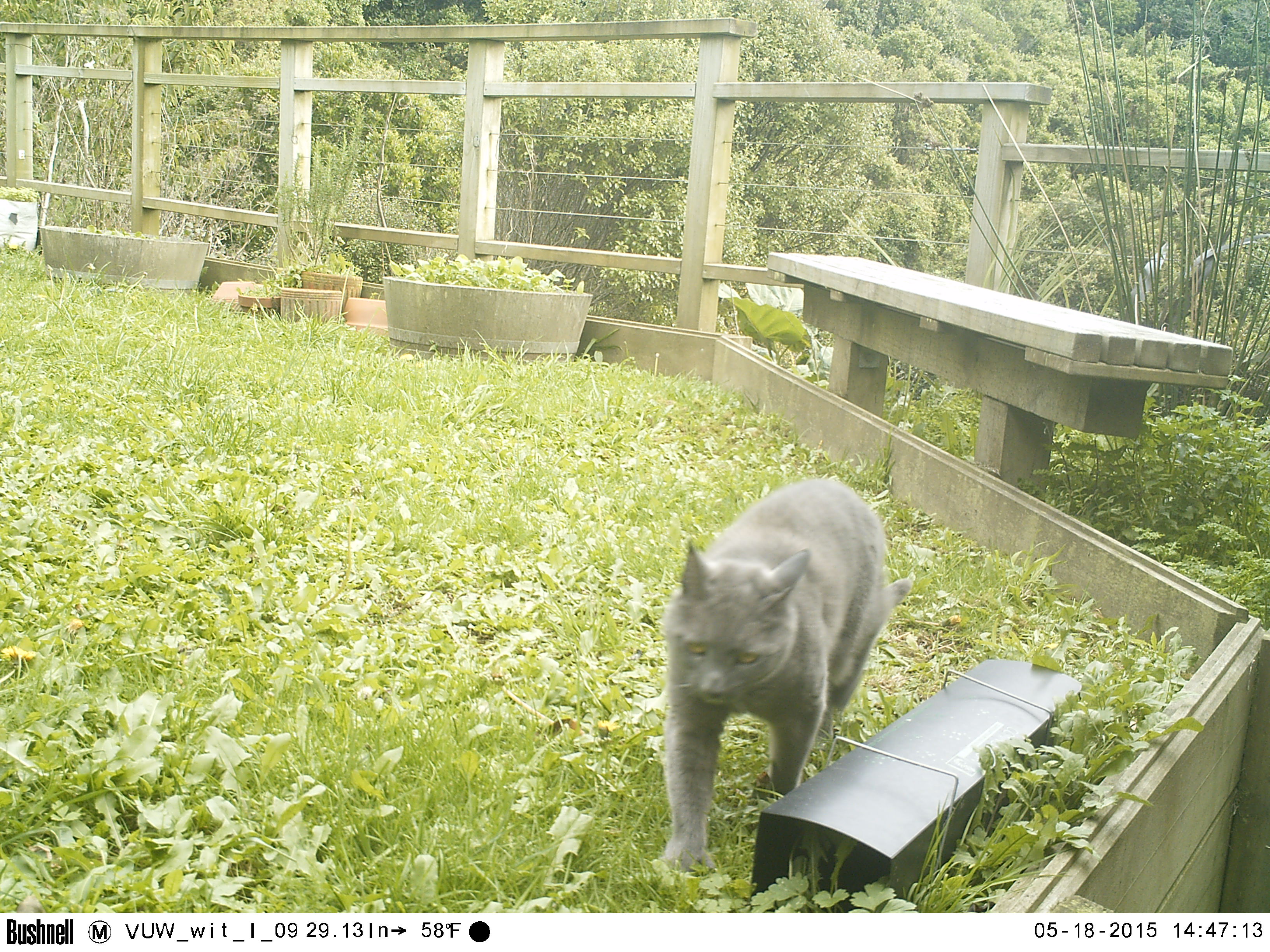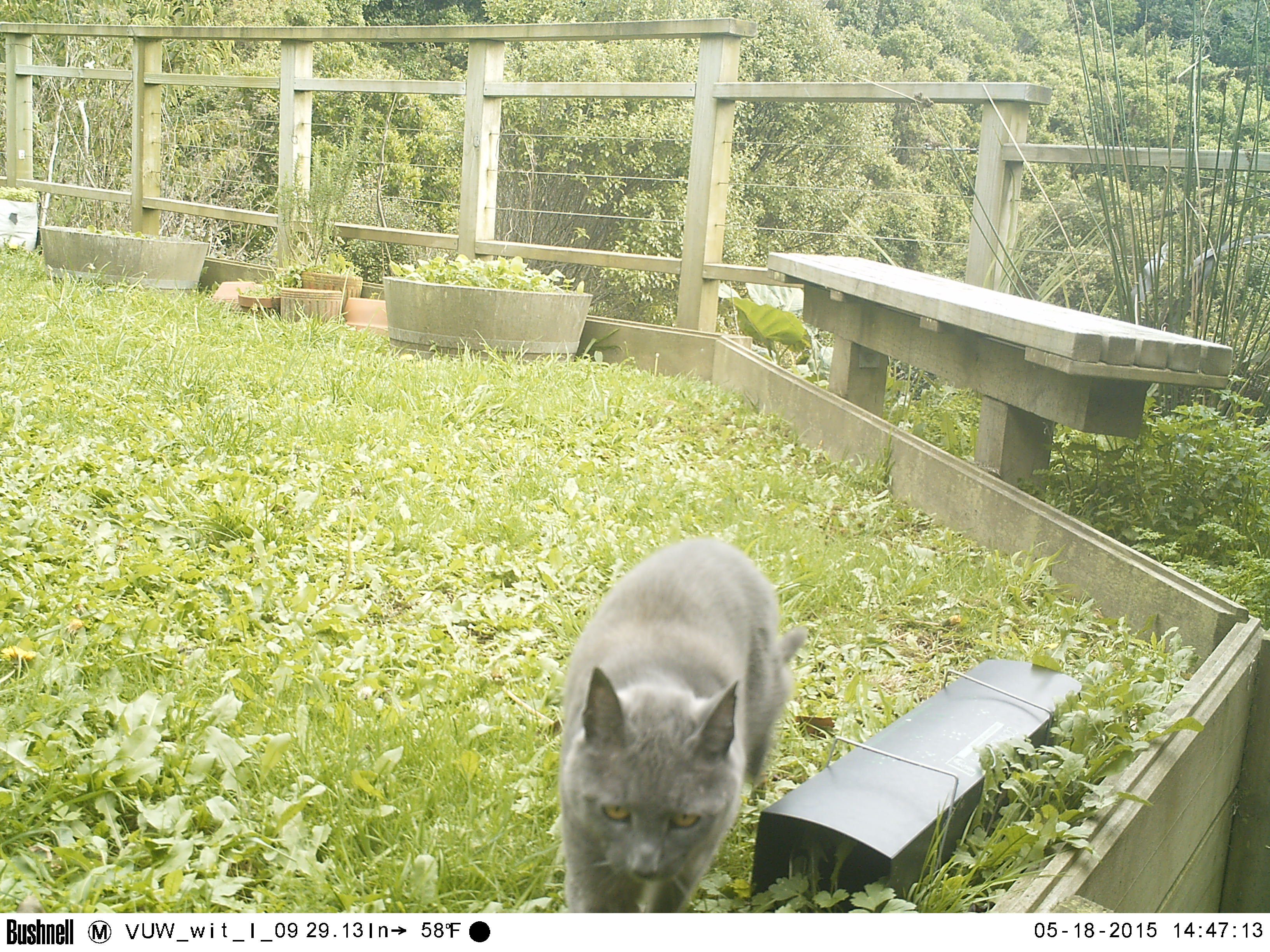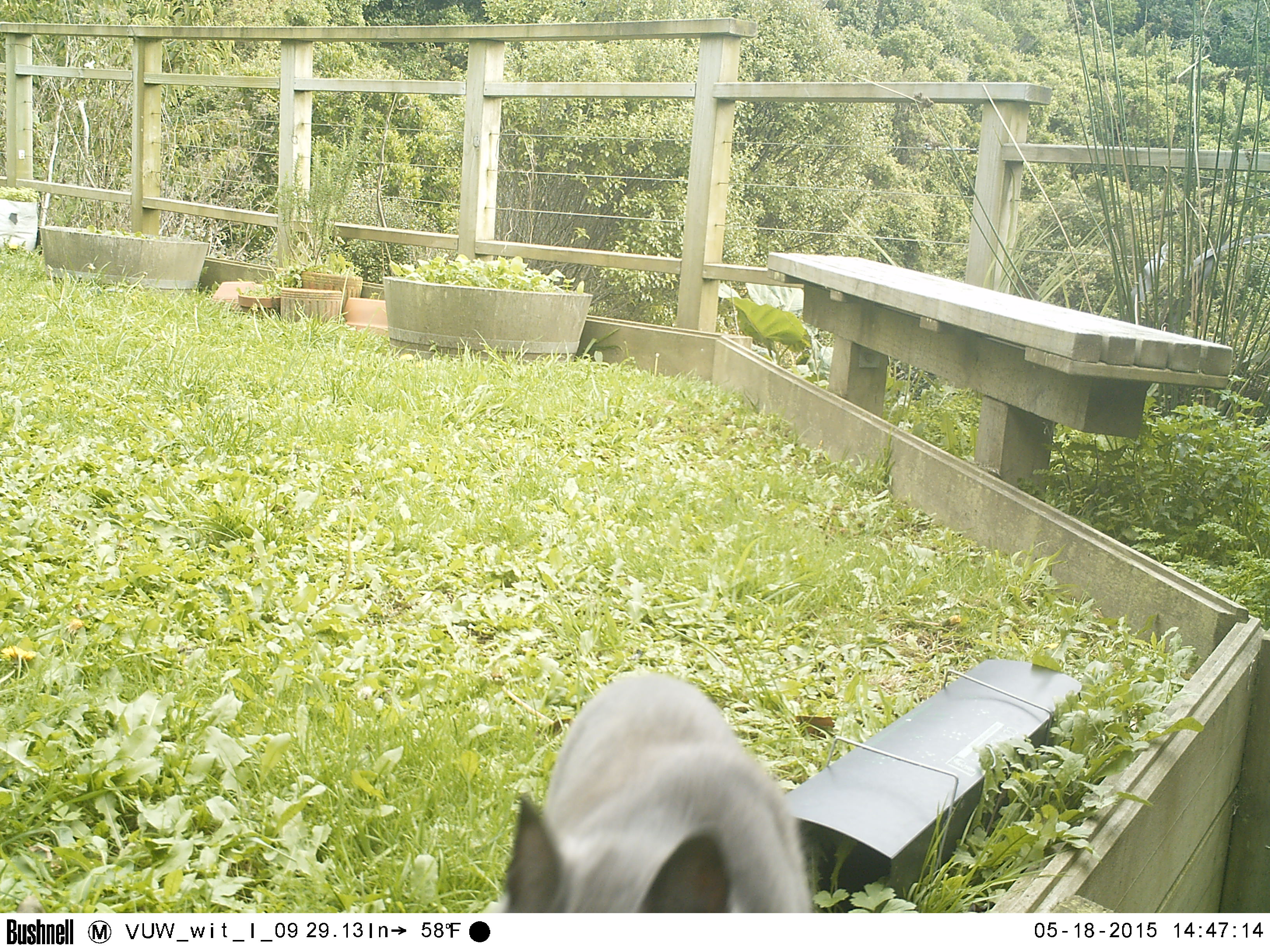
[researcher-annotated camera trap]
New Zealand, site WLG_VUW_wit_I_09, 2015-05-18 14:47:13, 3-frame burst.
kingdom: Animalia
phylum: Chordata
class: Mammalia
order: Carnivora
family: Felidae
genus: Felis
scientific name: Felis catus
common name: domestic cat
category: cat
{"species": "cat (domestic cat) (Felis catus)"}